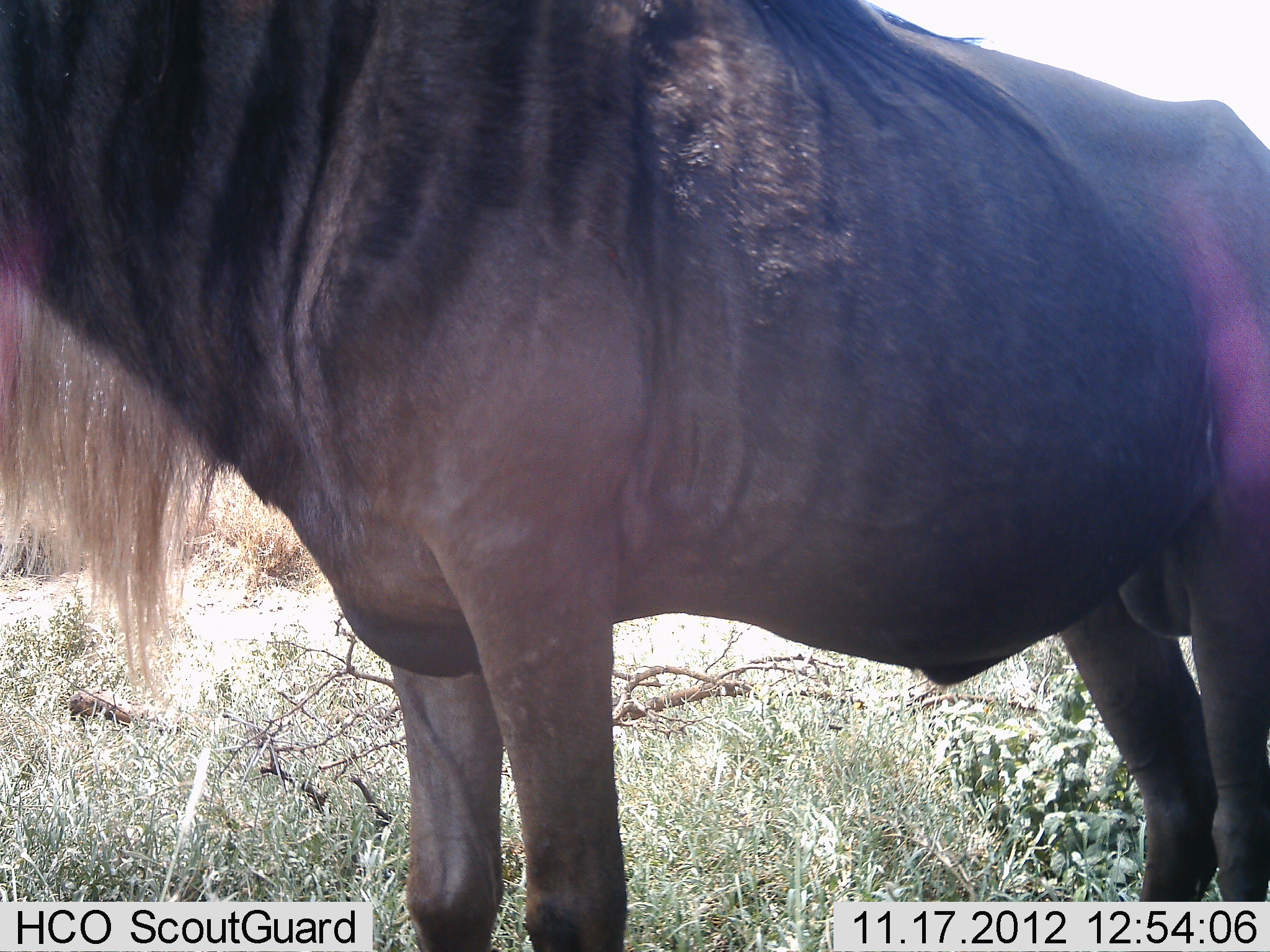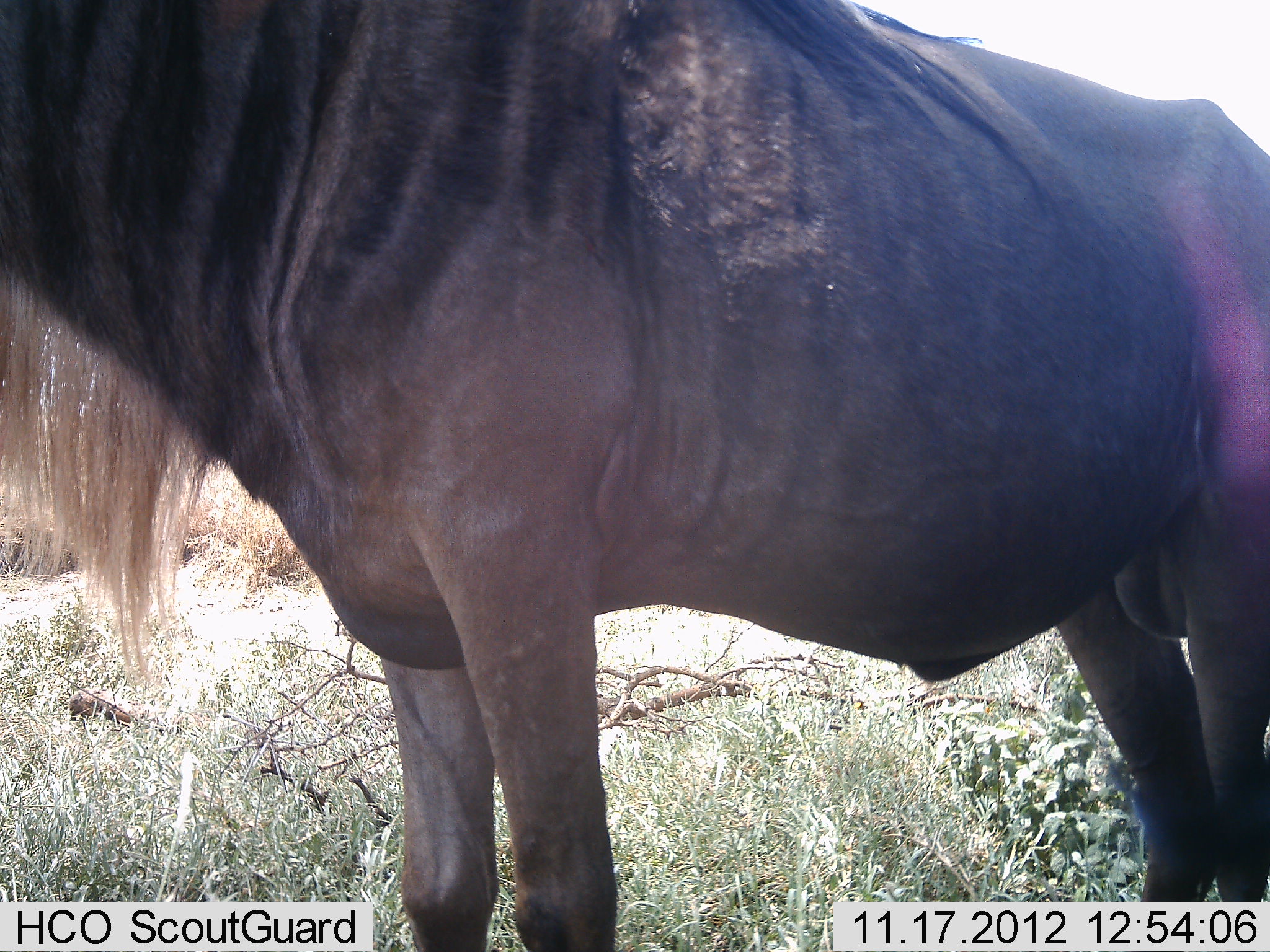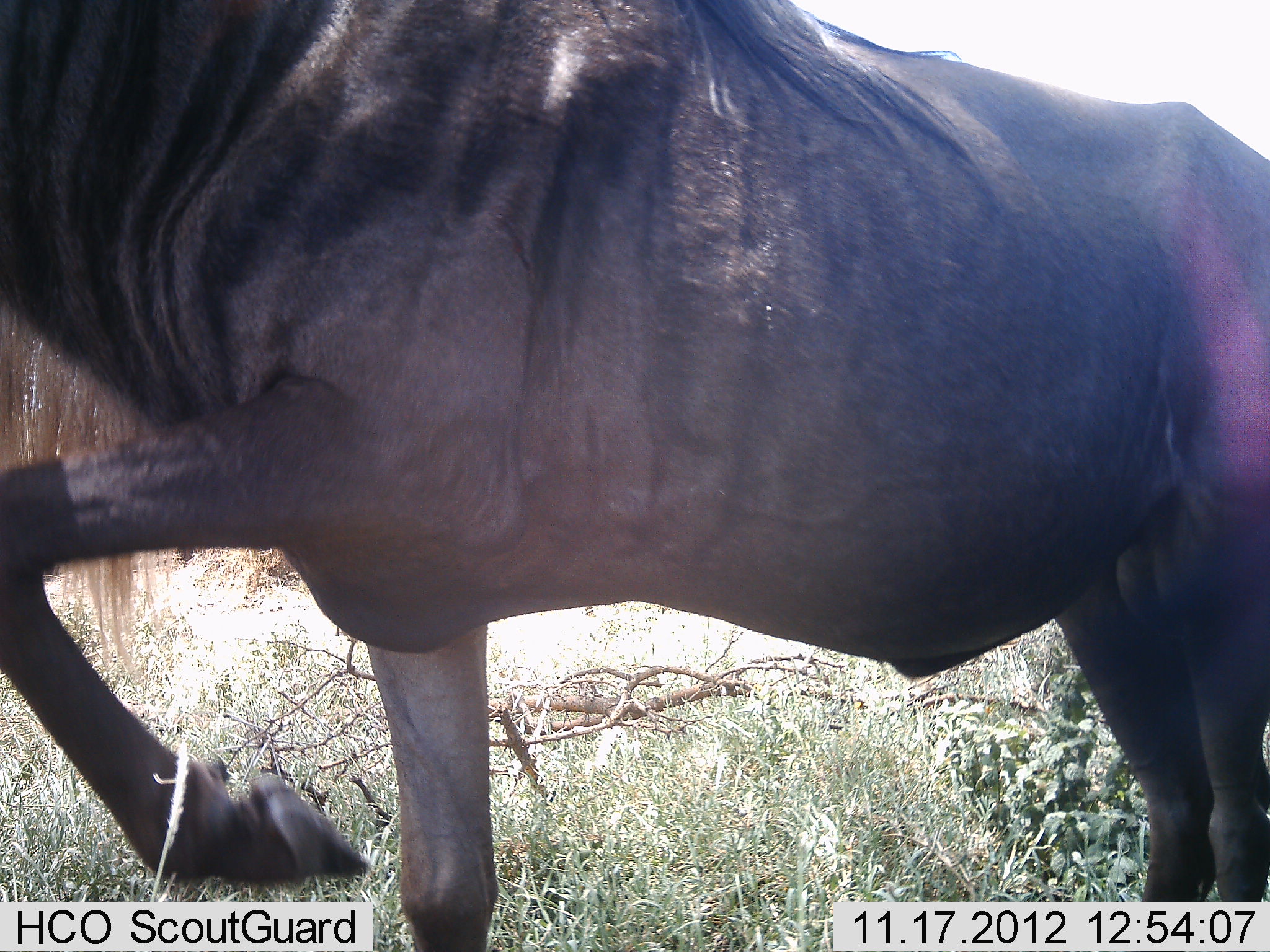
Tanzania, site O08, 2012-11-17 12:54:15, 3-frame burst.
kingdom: Animalia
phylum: Chordata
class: Mammalia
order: Artiodactyla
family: Bovidae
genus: Connochaetes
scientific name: Connochaetes taurinus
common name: blue wildebeest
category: wildebeest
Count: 1.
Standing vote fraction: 80%.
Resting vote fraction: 0%.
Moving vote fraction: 20%.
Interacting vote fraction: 0%.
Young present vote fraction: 0%.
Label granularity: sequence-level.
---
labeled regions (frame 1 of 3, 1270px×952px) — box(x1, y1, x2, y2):
animal: box(0, 0, 1270, 952)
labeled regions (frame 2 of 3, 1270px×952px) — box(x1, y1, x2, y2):
animal: box(1, 1, 1270, 952)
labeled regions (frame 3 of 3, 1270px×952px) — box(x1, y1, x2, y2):
animal: box(1, 1, 1270, 952)